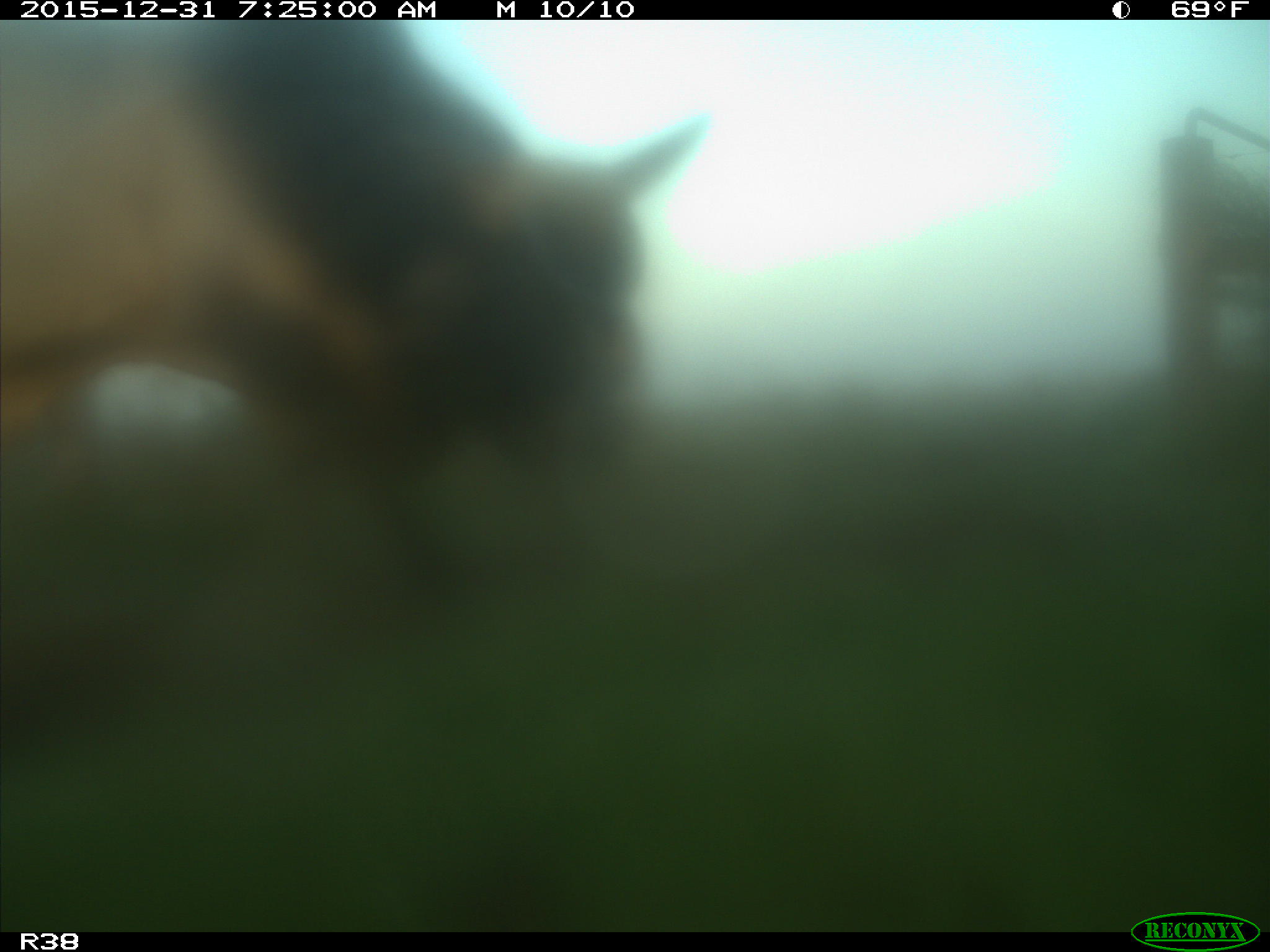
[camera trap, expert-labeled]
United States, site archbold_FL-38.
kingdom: Animalia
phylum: Chordata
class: Mammalia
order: Artiodactyla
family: Bovidae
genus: Bos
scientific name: Bos taurus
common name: domestic cow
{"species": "Bos taurus (domestic cow)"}